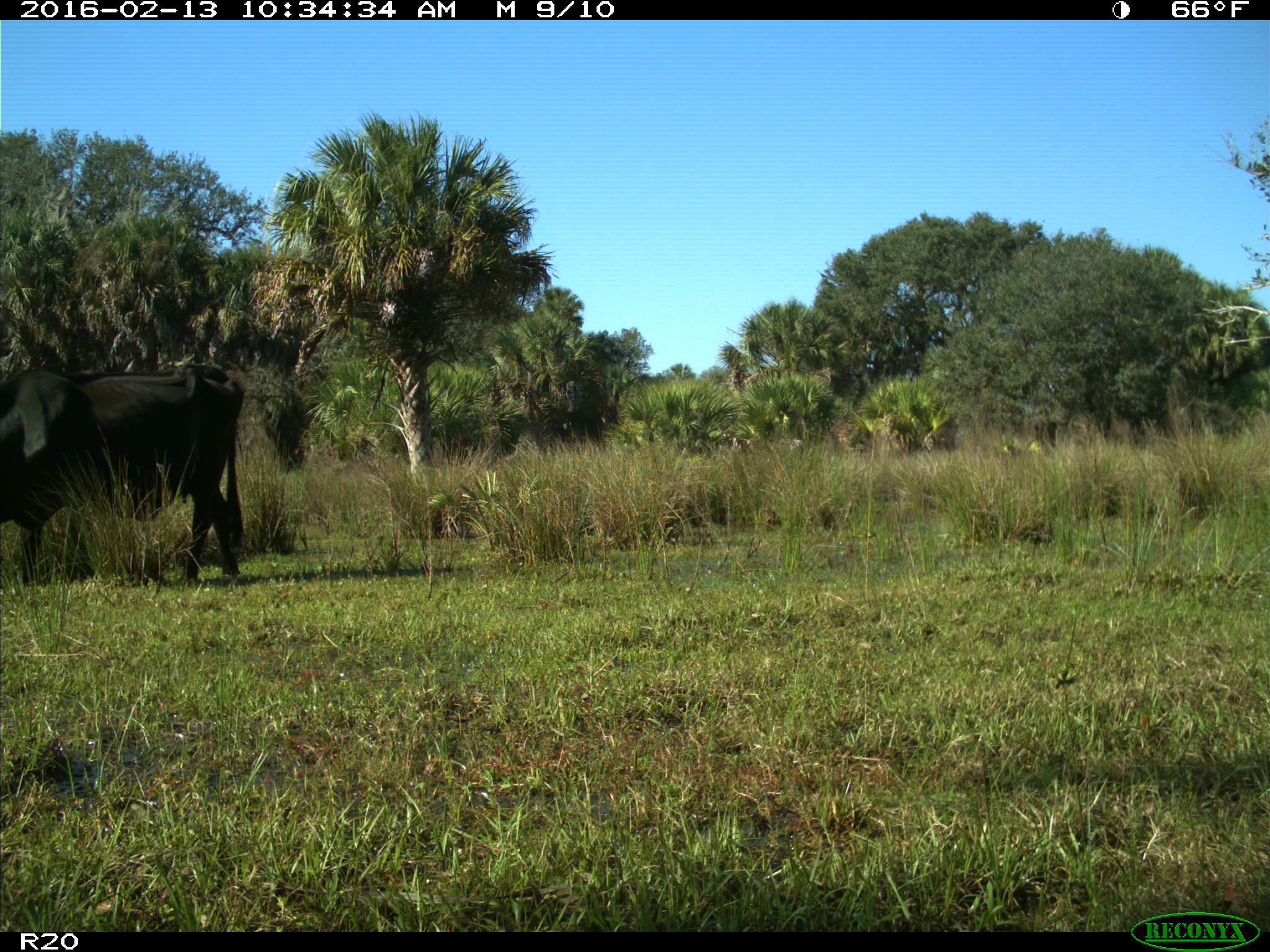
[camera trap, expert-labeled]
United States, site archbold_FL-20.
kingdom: Animalia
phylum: Chordata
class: Mammalia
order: Artiodactyla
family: Bovidae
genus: Bos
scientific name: Bos taurus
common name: domestic cow